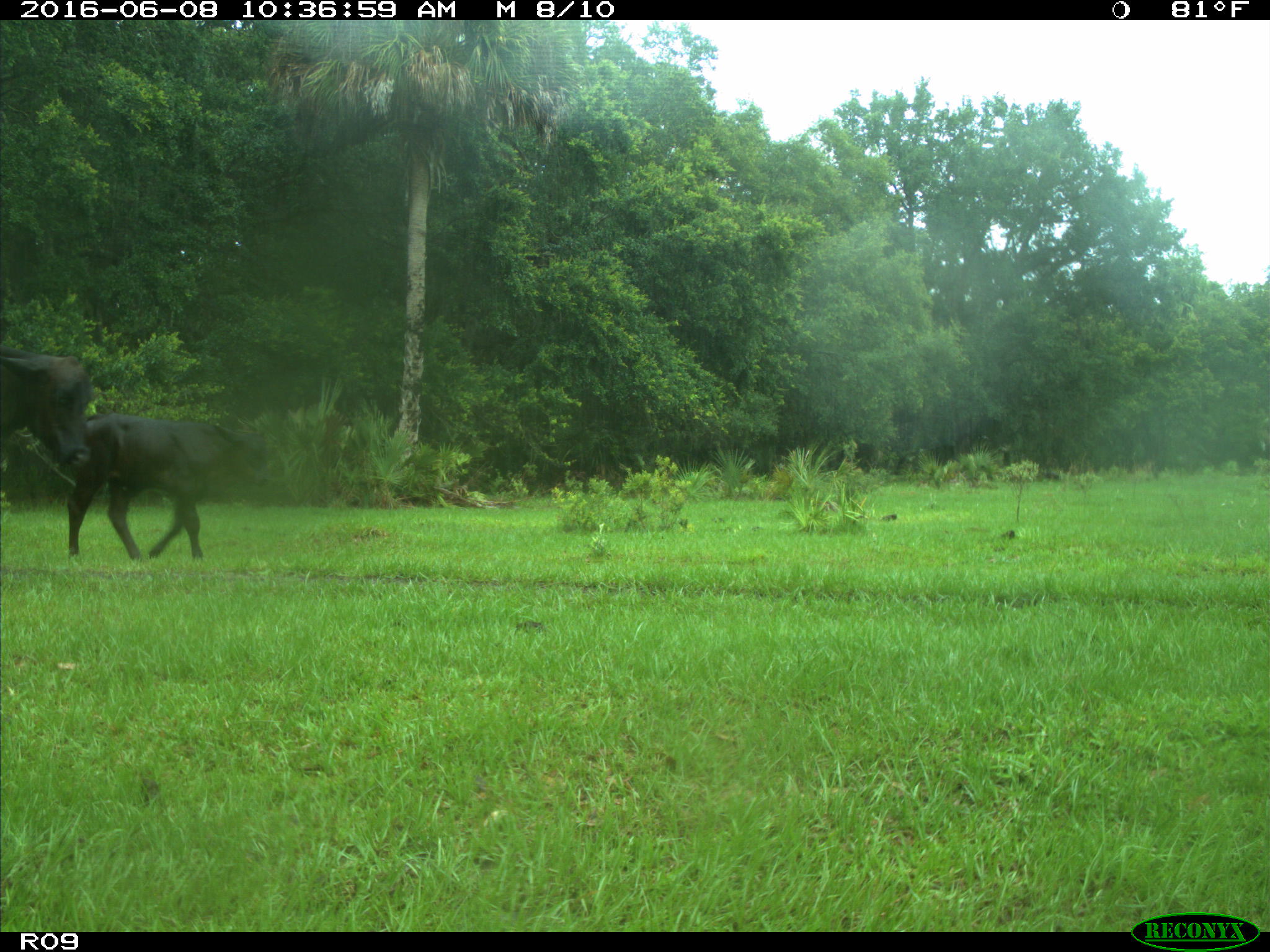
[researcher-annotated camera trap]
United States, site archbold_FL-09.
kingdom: Animalia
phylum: Chordata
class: Mammalia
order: Artiodactyla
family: Bovidae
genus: Bos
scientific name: Bos taurus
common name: domestic cow